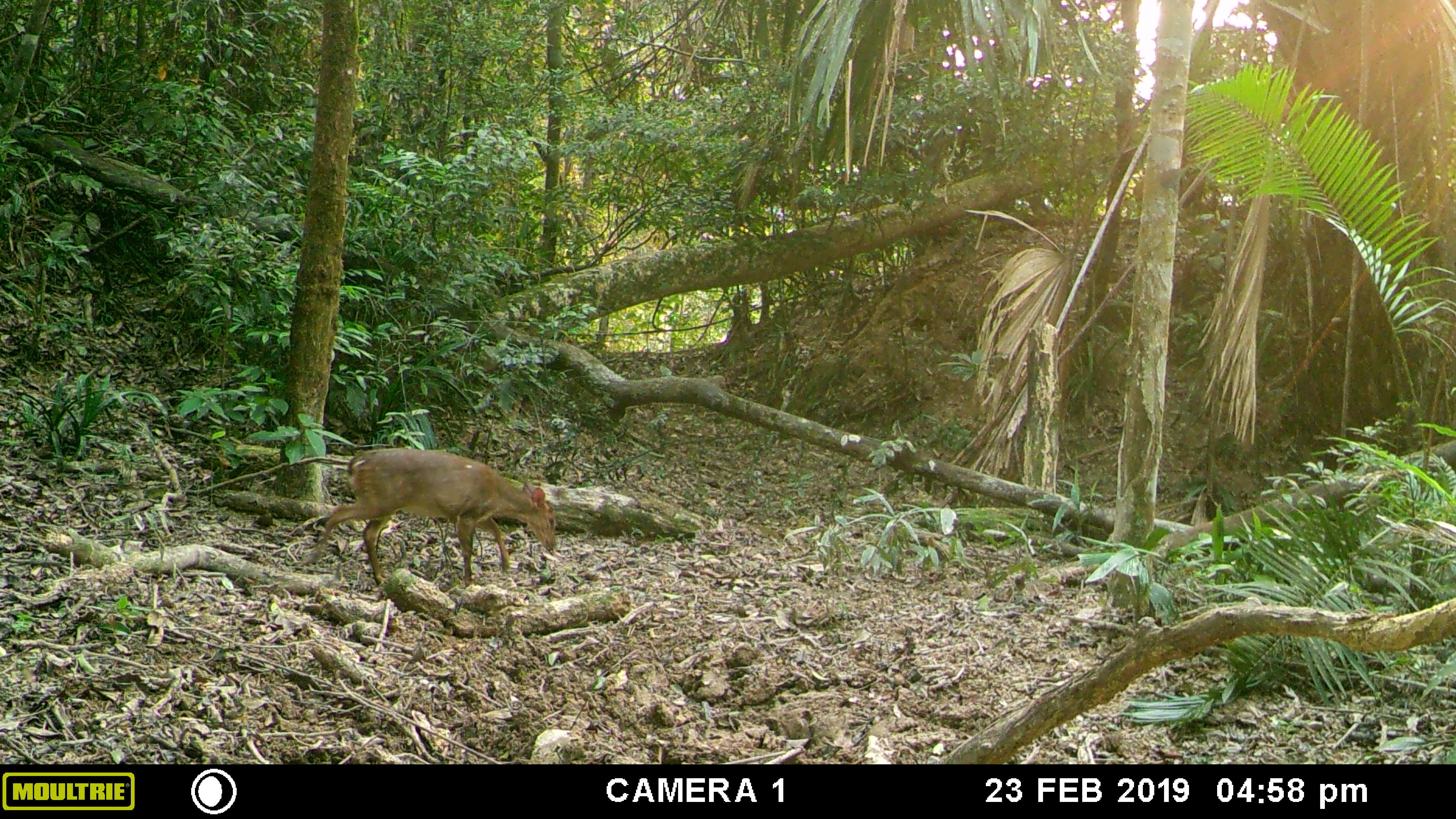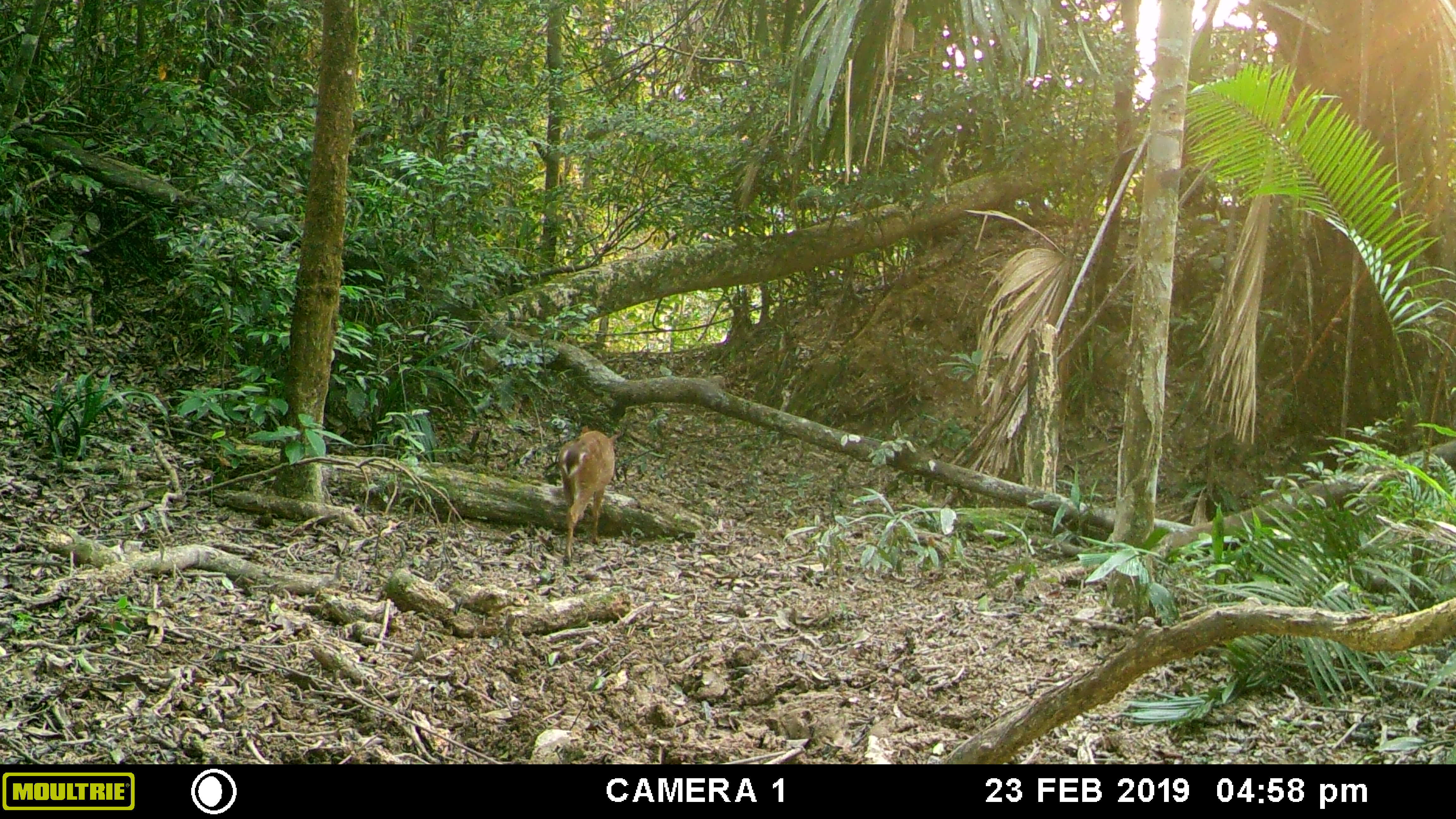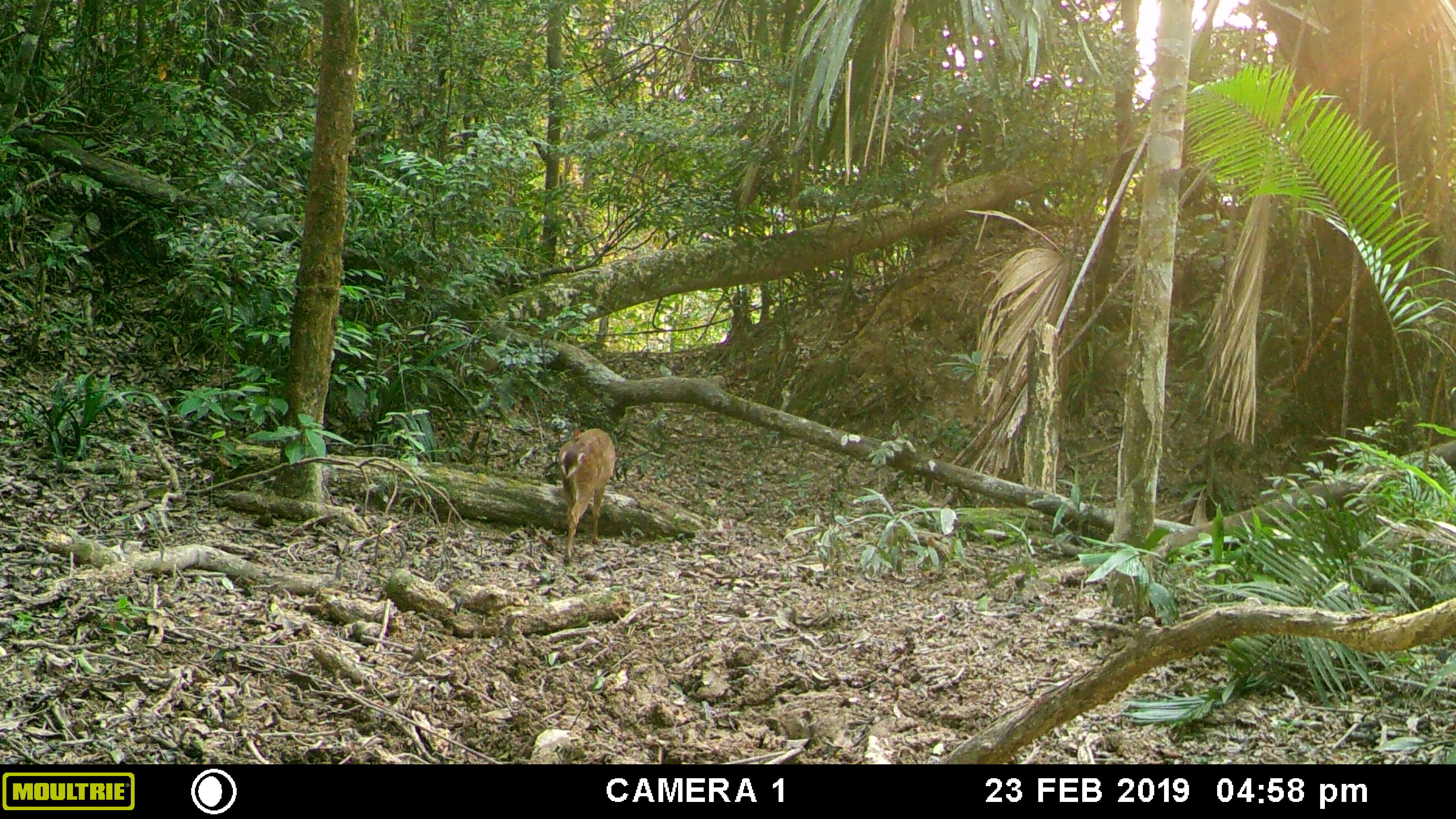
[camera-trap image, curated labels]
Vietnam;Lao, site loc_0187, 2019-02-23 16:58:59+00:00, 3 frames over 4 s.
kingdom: Animalia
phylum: Chordata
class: Mammalia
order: Artiodactyla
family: Cervidae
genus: Muntiacus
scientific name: Muntiacus vuquangensis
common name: large-antlered muntjac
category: large antlered muntjac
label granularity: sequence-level